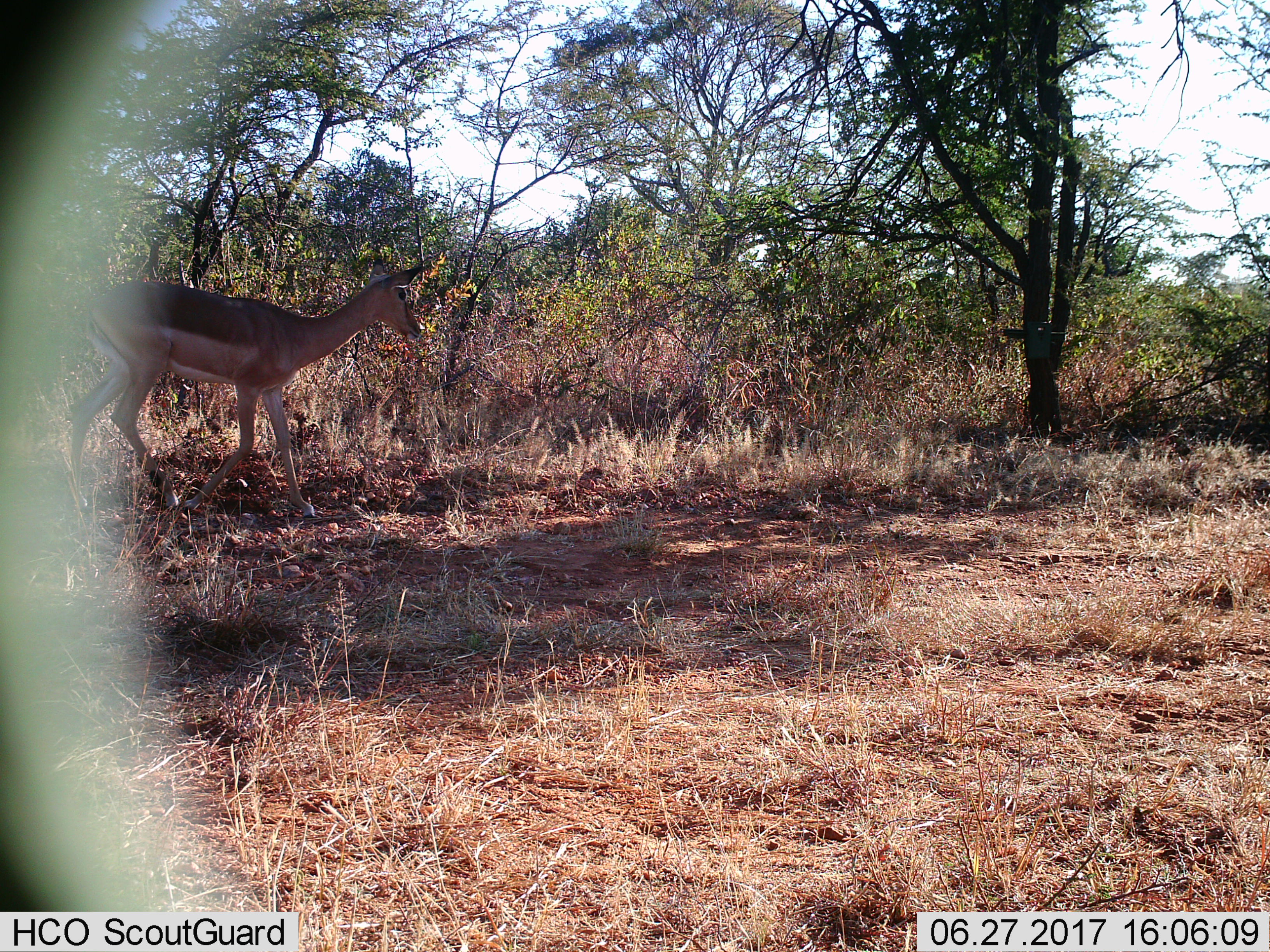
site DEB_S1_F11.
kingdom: Animalia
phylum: Chordata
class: Mammalia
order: Artiodactyla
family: Bovidae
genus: Aepyceros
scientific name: Aepyceros melampus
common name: impala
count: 1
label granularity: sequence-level